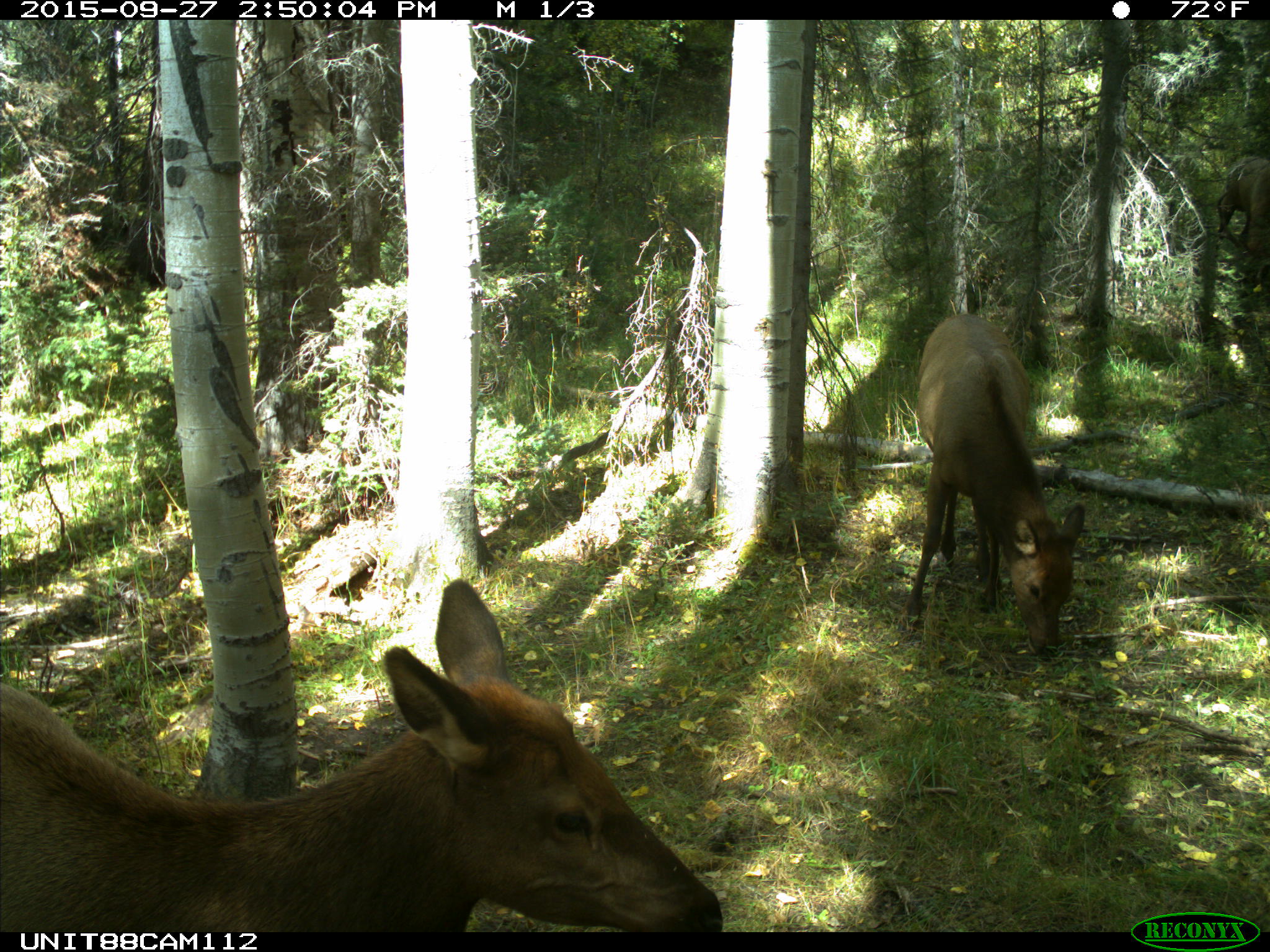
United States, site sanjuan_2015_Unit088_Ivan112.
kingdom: Animalia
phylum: Chordata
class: Mammalia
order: Artiodactyla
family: Cervidae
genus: Cervus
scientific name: Cervus elaphus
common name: red deer